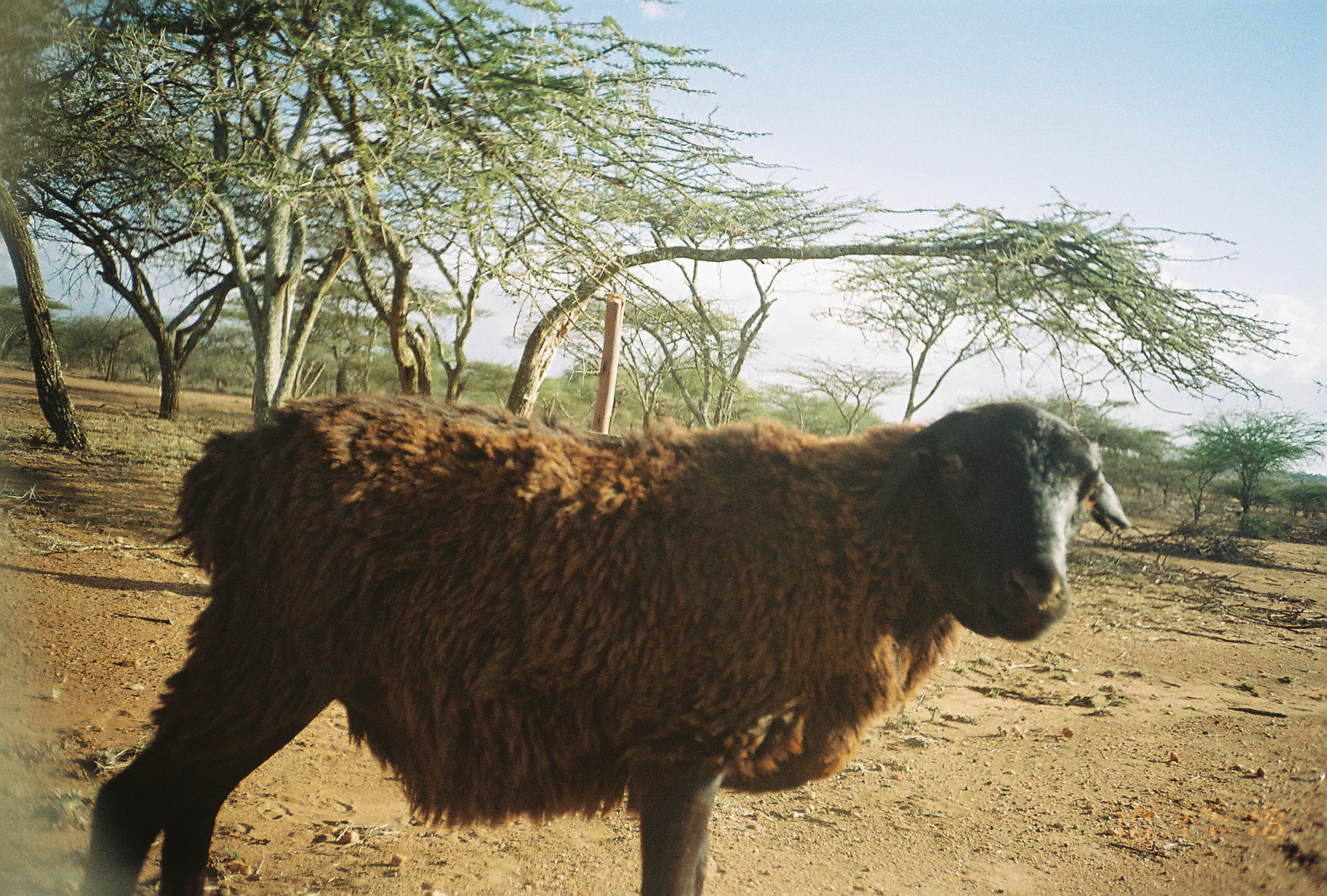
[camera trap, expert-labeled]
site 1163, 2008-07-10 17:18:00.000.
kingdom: Animalia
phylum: Chordata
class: Mammalia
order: Artiodactyla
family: Bovidae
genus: Ovis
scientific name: Ovis aries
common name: domestic sheep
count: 1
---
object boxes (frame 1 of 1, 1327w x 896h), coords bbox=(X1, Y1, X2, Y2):
ovis aries: bbox=(81, 393, 1131, 894)